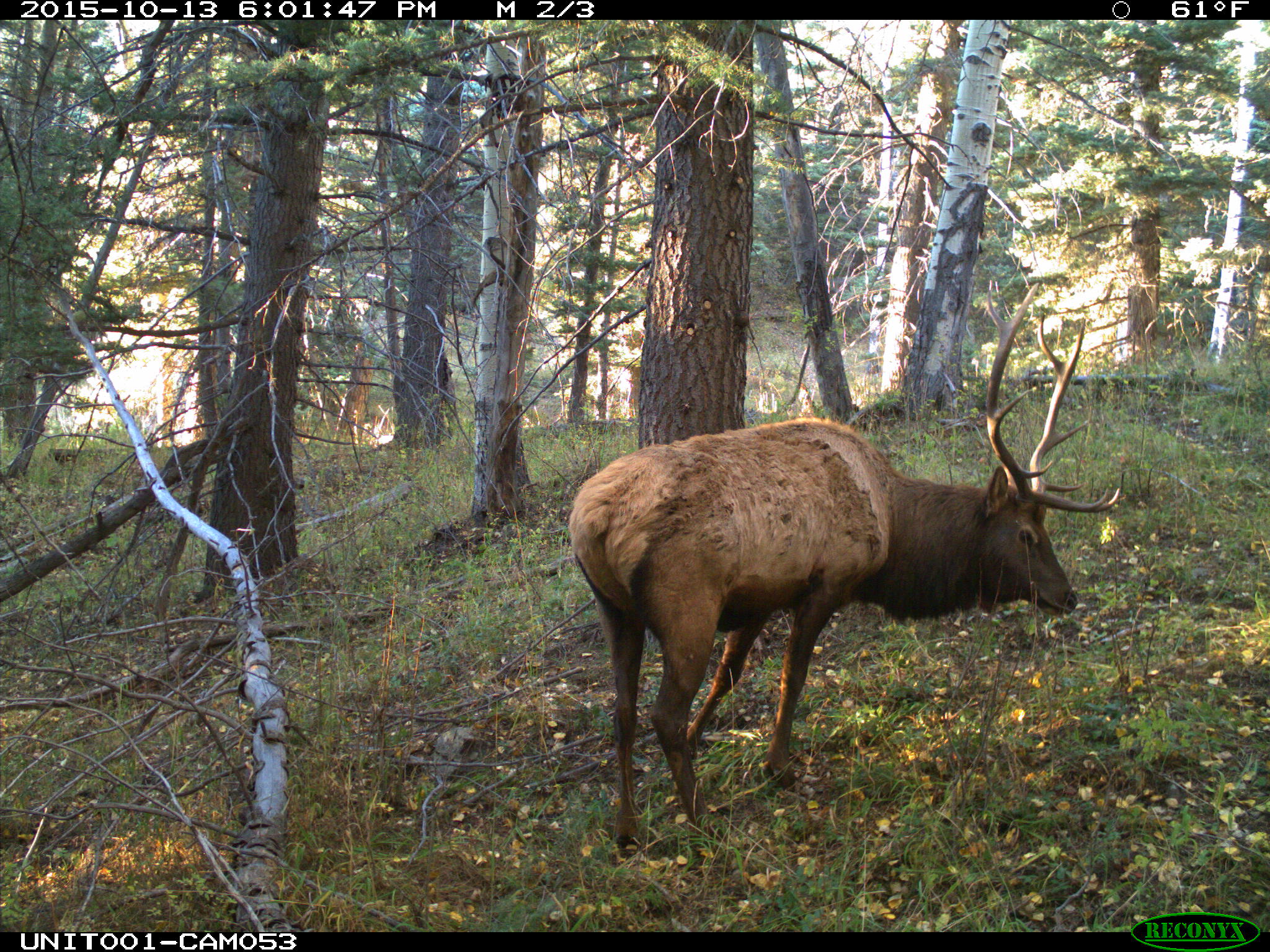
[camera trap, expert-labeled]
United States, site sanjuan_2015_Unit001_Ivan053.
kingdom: Animalia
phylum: Chordata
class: Mammalia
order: Artiodactyla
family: Cervidae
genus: Cervus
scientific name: Cervus elaphus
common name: red deer